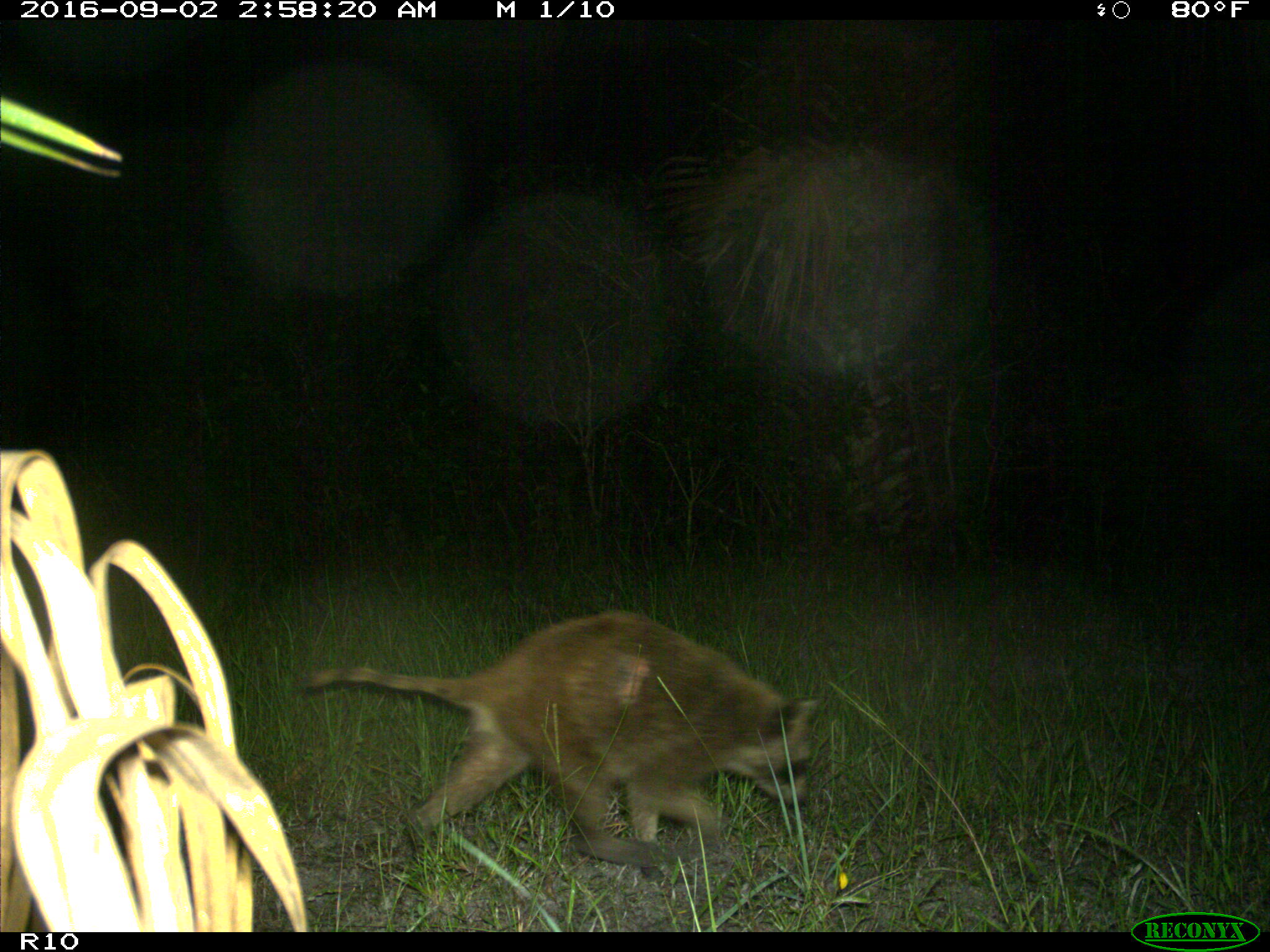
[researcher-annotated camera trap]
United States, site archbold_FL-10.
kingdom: Animalia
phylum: Chordata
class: Mammalia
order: Carnivora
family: Procyonidae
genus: Procyon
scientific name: Procyon lotor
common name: common raccoon